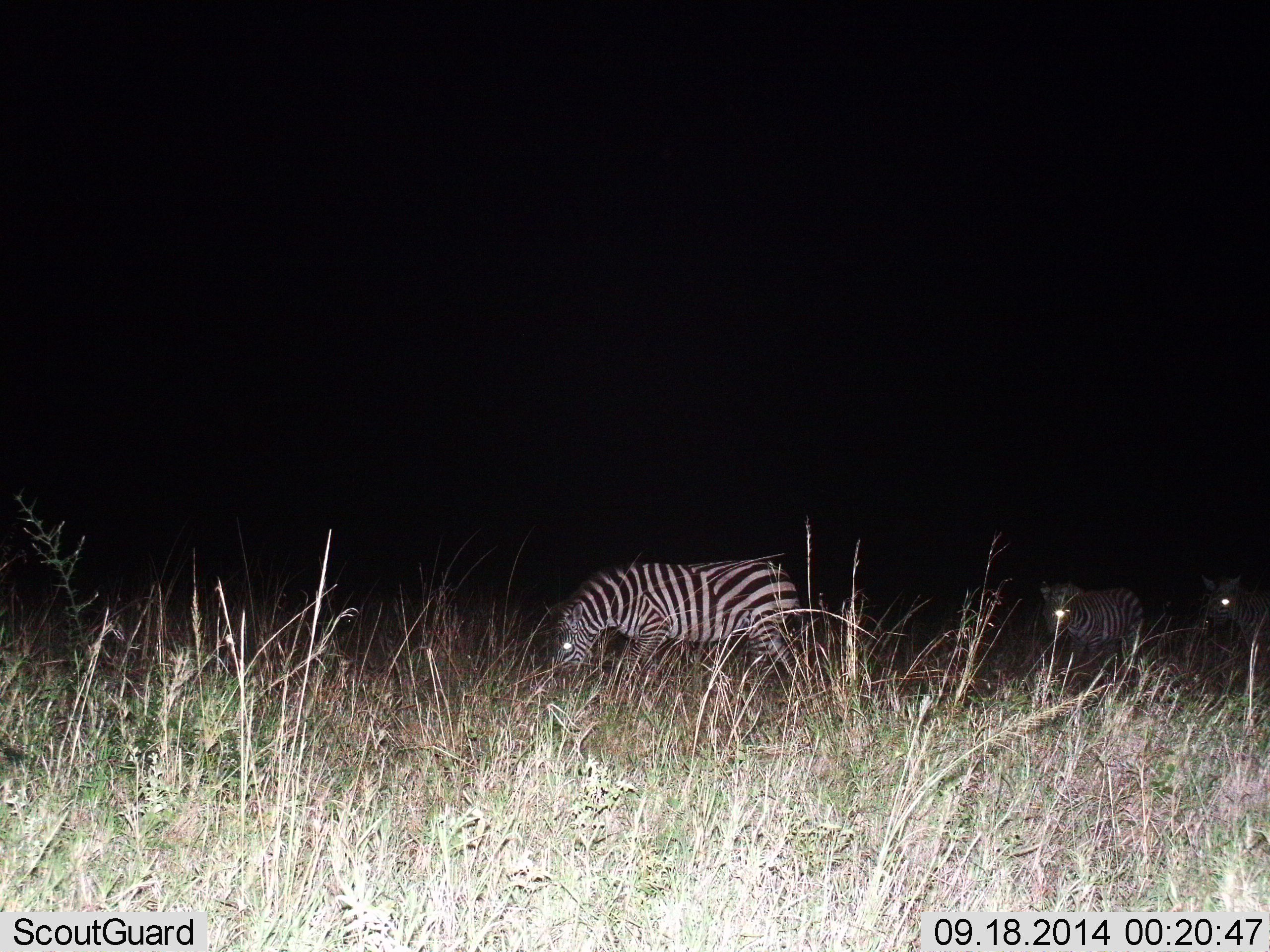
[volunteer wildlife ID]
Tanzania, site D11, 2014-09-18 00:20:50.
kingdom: Animalia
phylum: Chordata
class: Mammalia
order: Perissodactyla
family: Equidae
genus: Equus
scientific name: Equus quagga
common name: plains zebra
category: zebra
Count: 3.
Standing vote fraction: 30%.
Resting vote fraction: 0%.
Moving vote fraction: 50%.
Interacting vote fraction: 0%.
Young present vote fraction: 0%.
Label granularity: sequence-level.